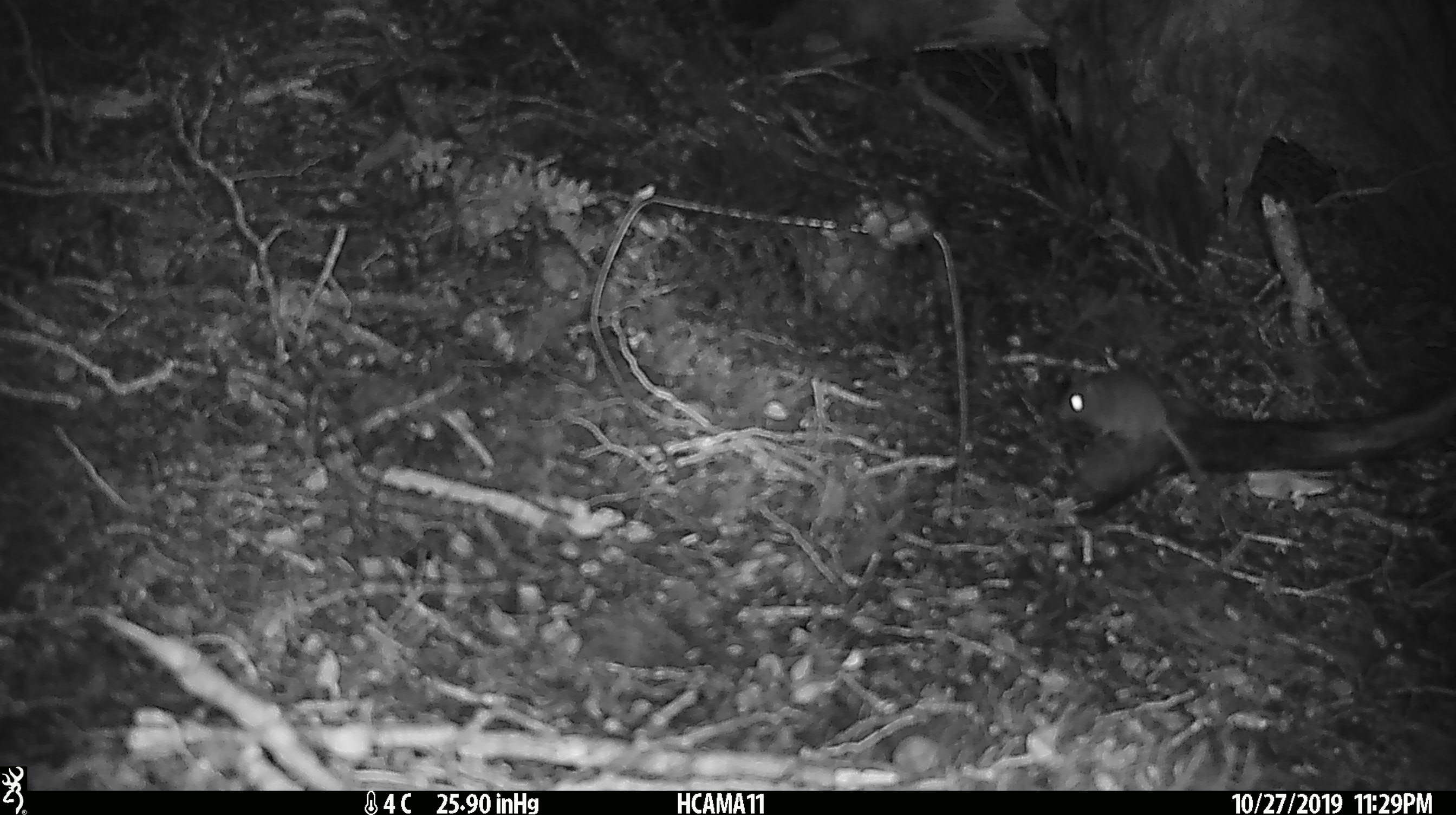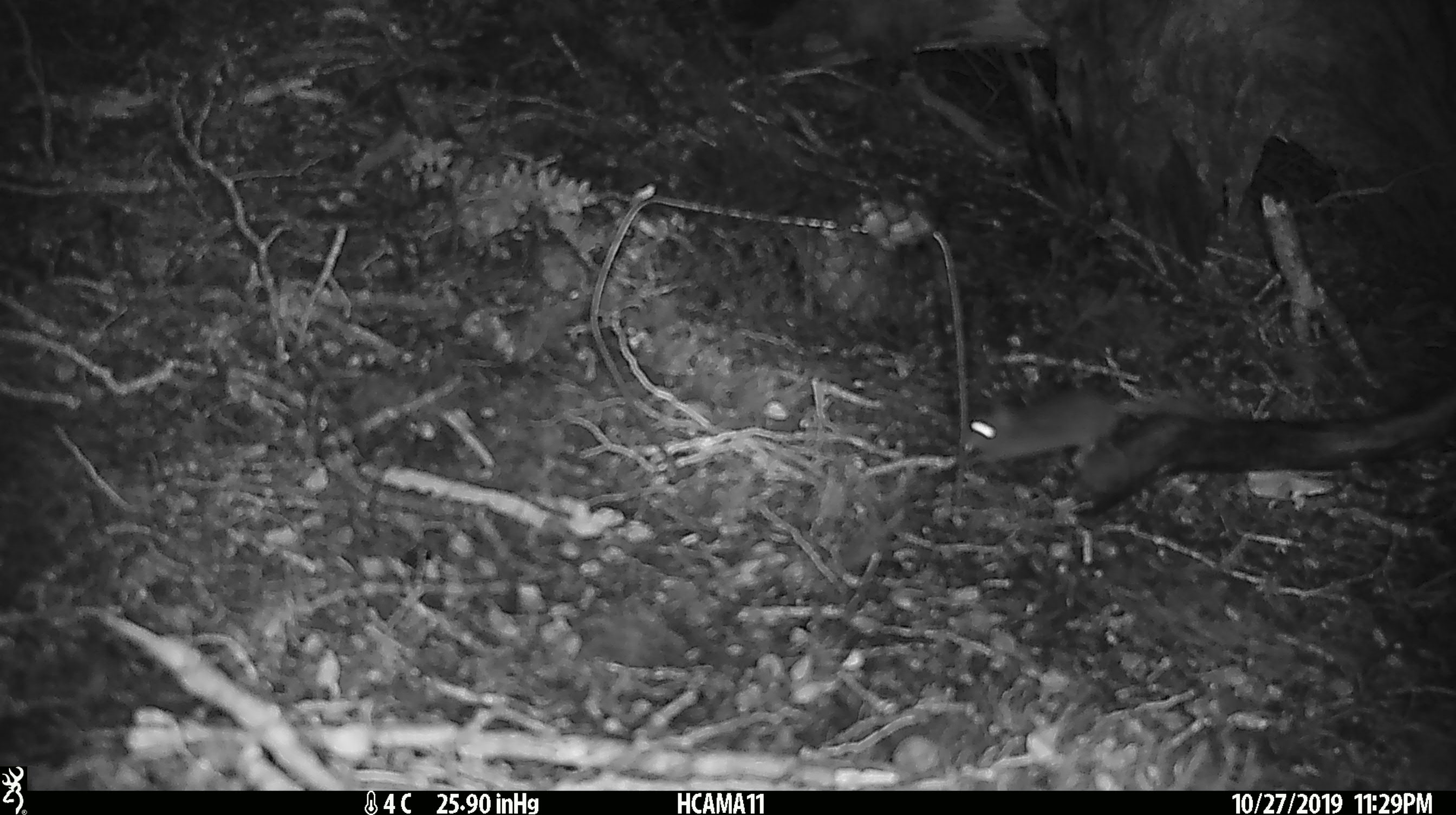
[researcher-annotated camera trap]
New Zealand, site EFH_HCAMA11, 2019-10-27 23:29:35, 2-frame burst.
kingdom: Animalia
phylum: Chordata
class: Mammalia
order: Rodentia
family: Muridae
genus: Mus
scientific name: Mus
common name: mouse